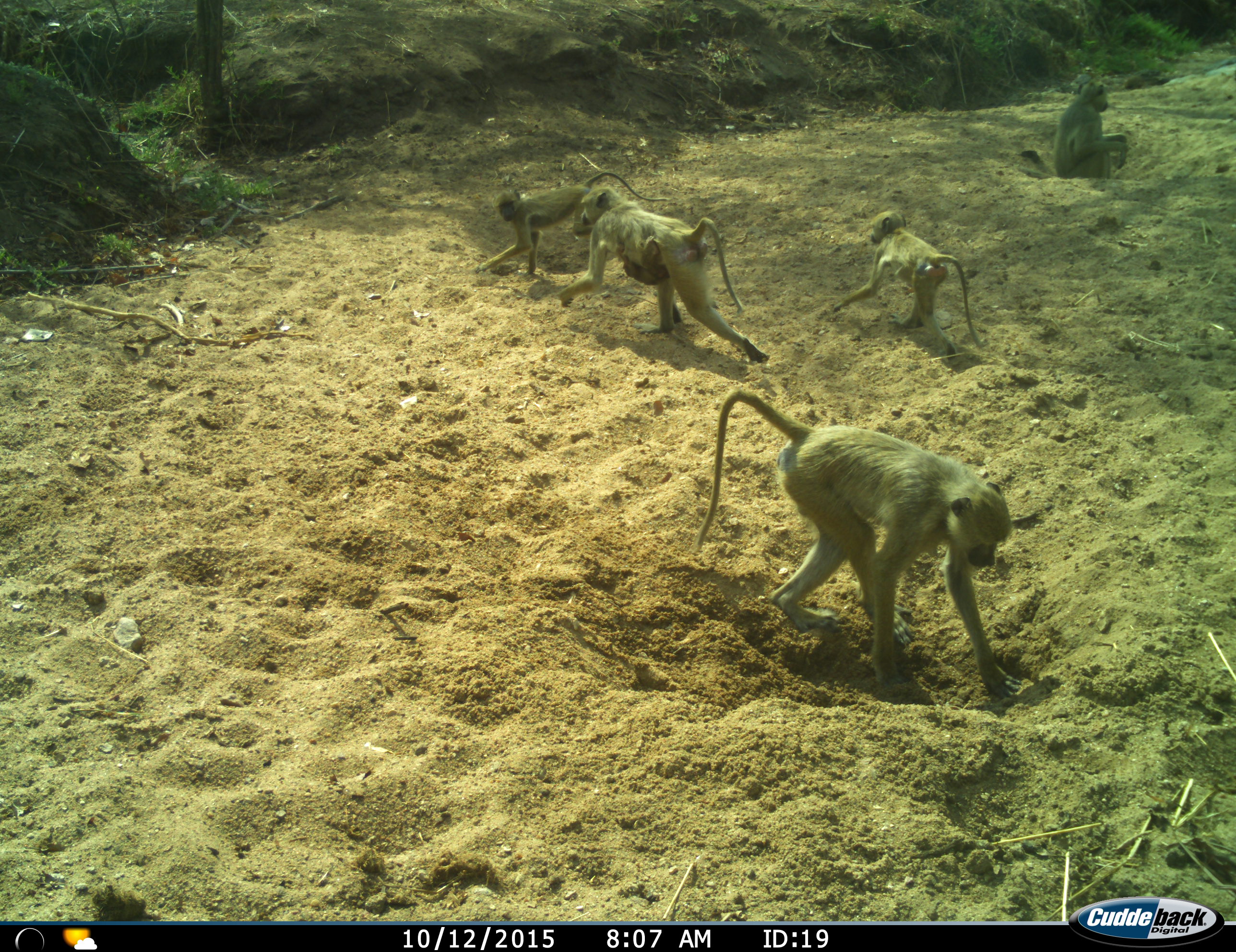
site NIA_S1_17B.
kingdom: Animalia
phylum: Chordata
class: Mammalia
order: Primates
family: Cercopithecidae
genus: Papio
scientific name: Papio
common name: baboon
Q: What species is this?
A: Baboon (Papio).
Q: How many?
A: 6.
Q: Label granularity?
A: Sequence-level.